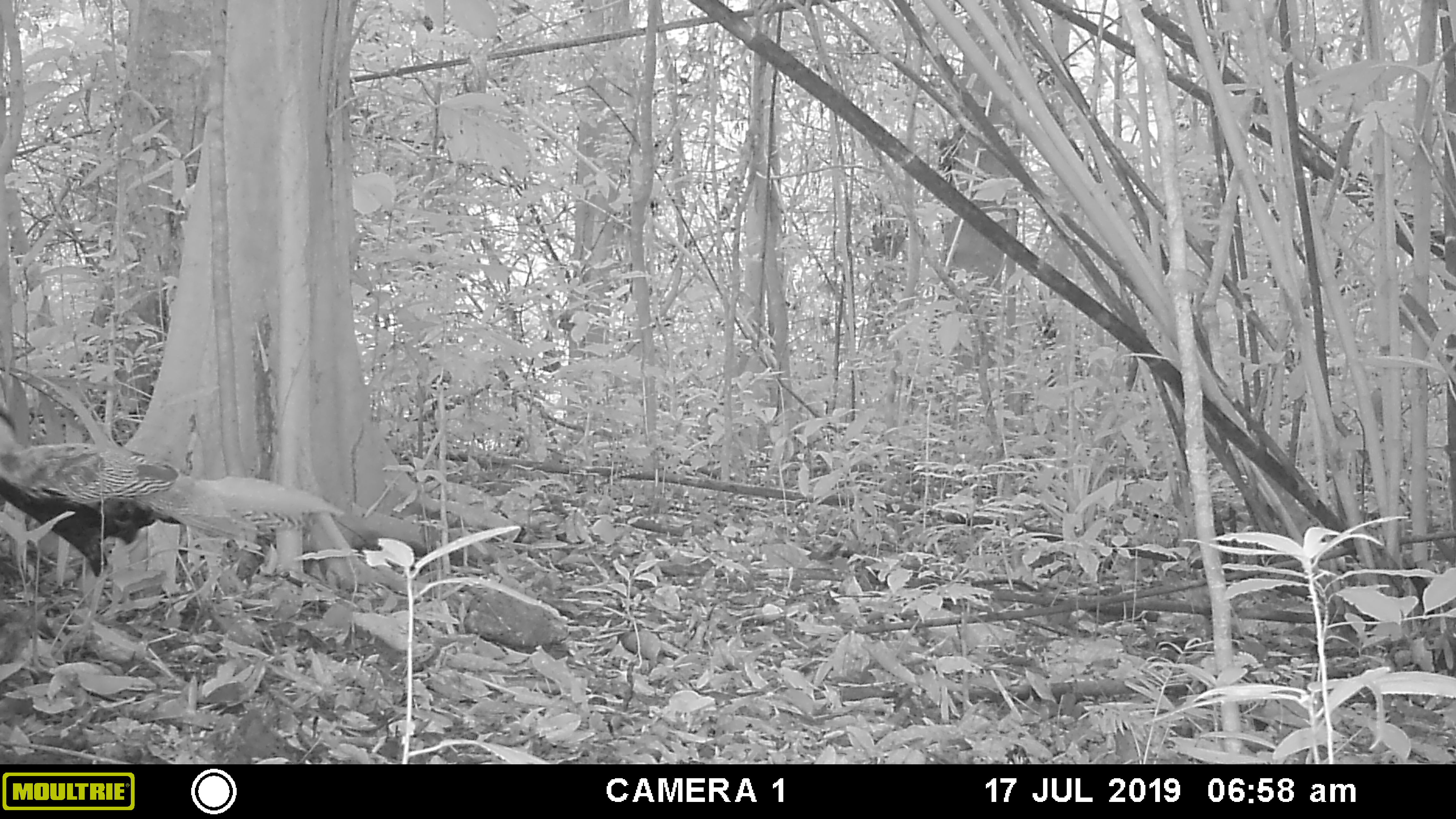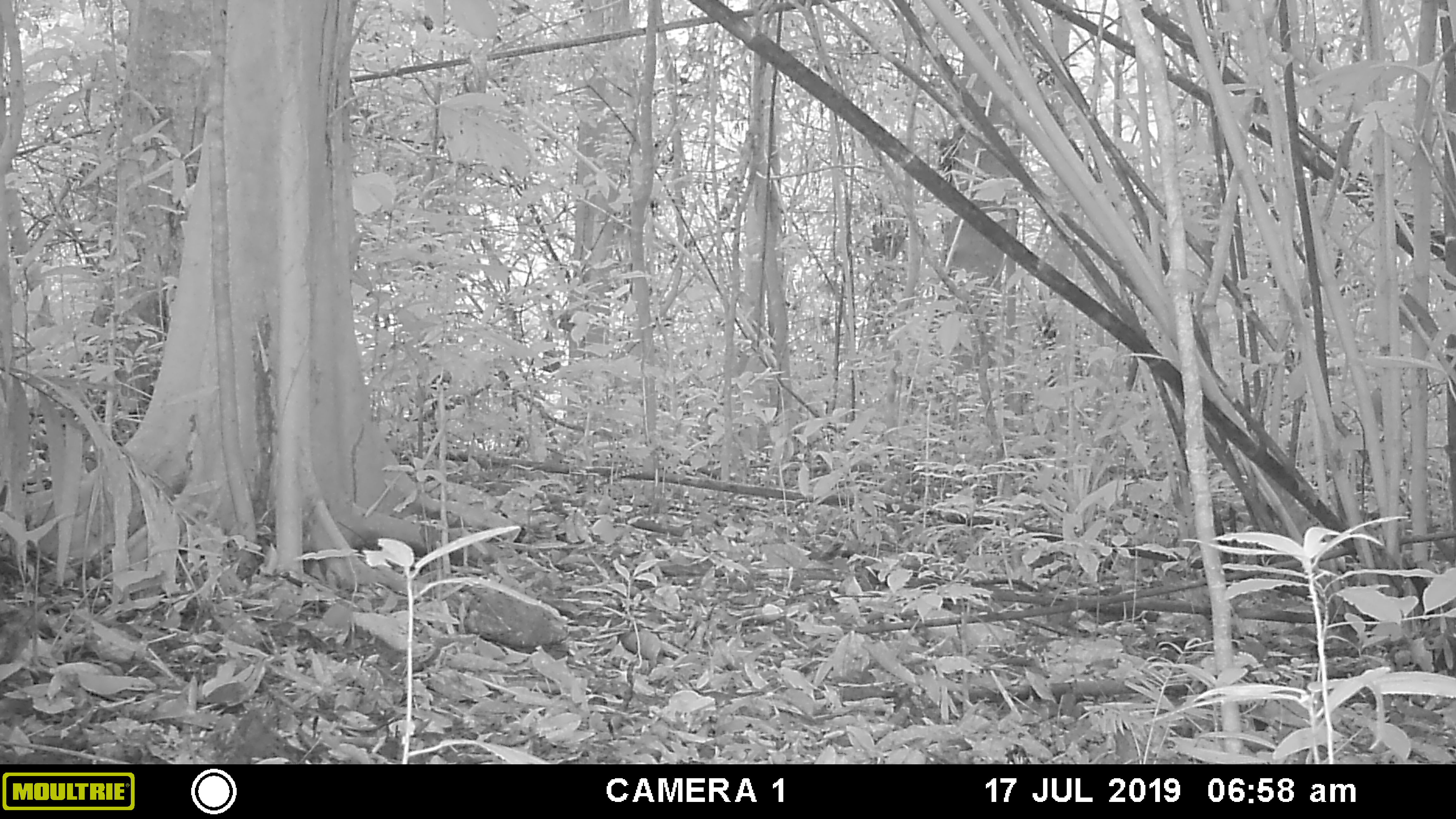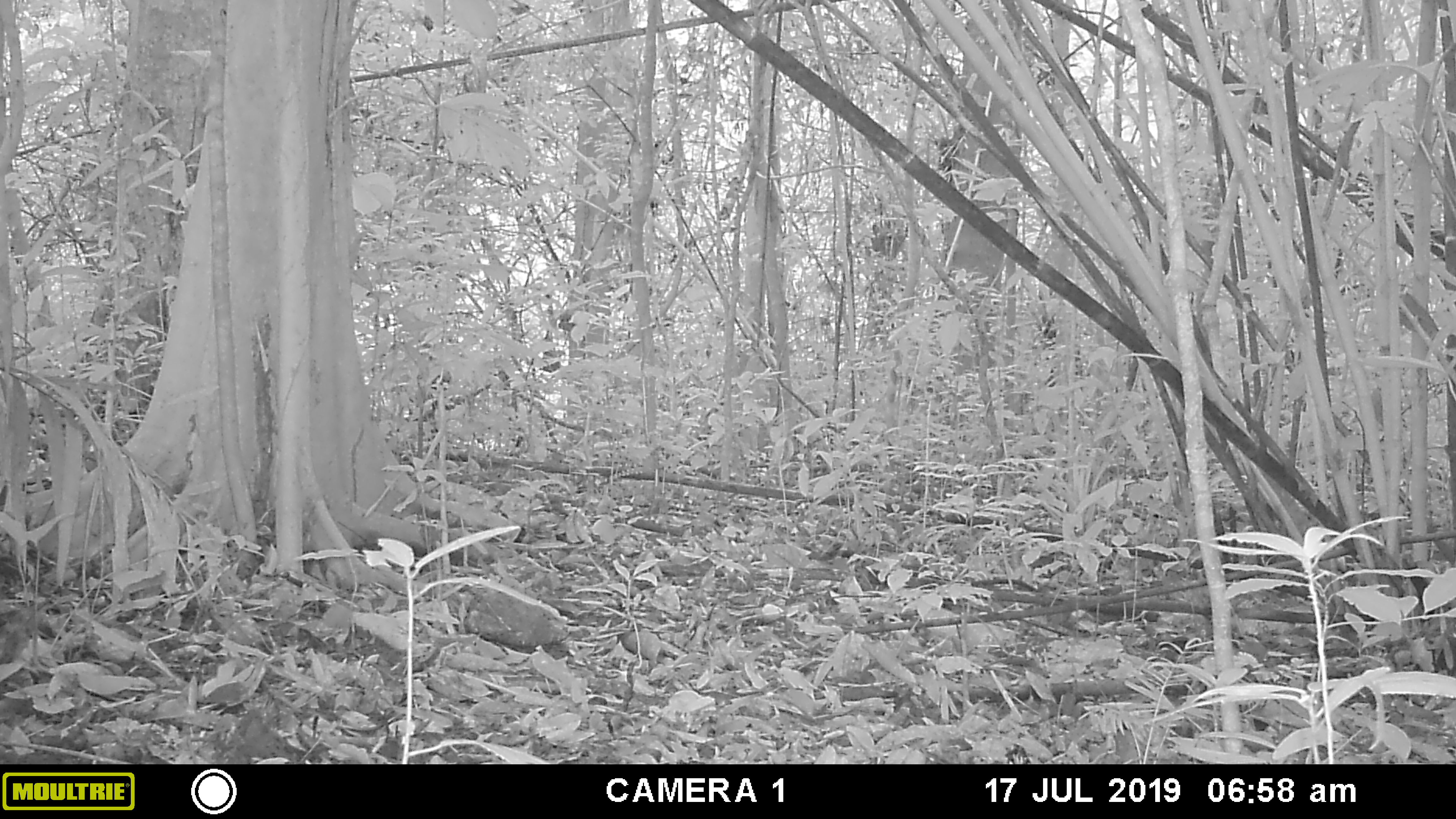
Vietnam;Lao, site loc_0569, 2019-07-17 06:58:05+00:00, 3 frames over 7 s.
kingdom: Animalia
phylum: Chordata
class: Aves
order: Galliformes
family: Phasianidae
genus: Lophura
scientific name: Lophura nycthemera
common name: silver pheasant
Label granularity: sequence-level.